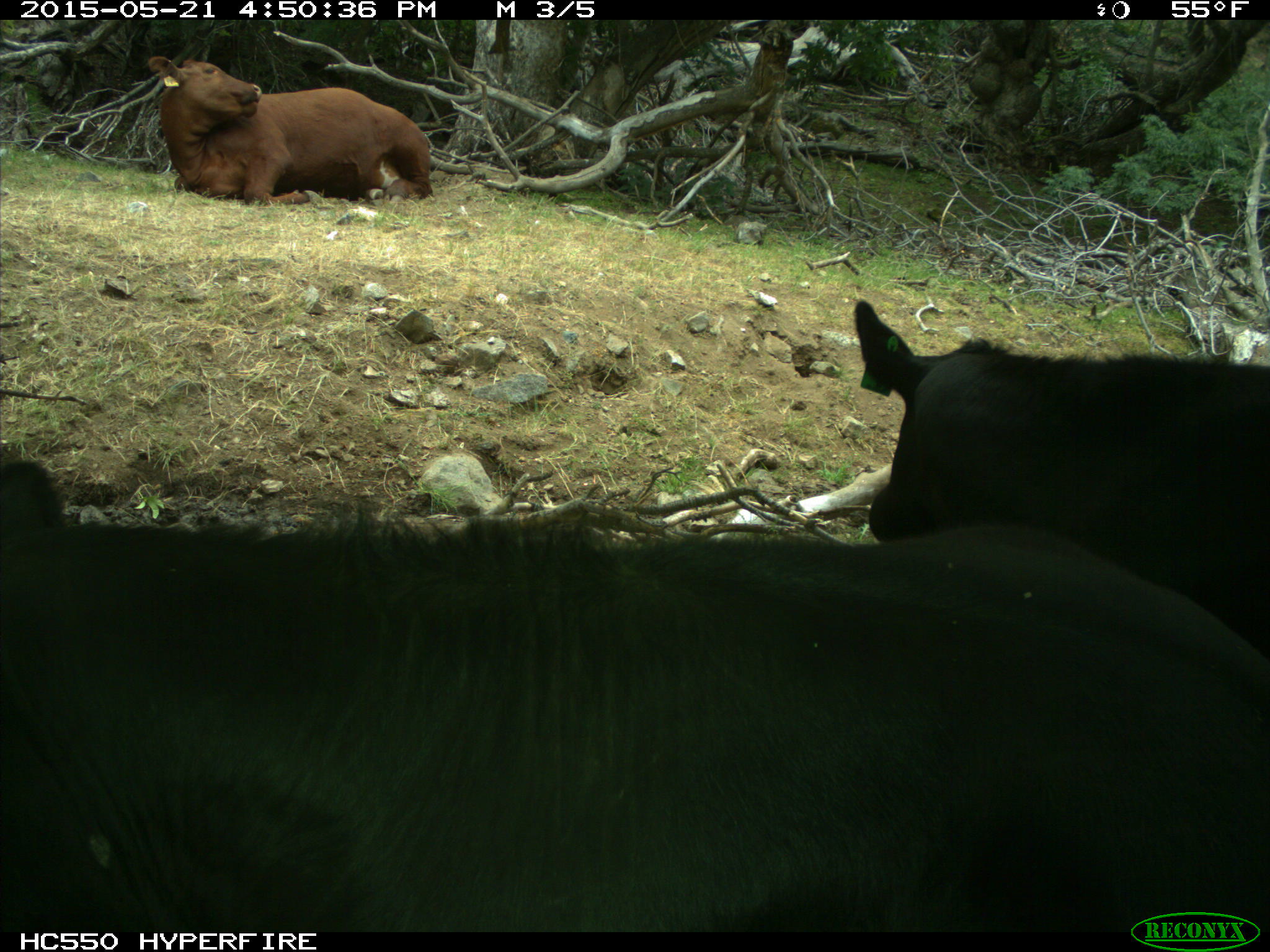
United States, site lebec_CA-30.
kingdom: Animalia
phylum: Chordata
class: Mammalia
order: Artiodactyla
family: Bovidae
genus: Bos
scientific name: Bos taurus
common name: domestic cow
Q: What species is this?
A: Bos taurus (domestic cow).